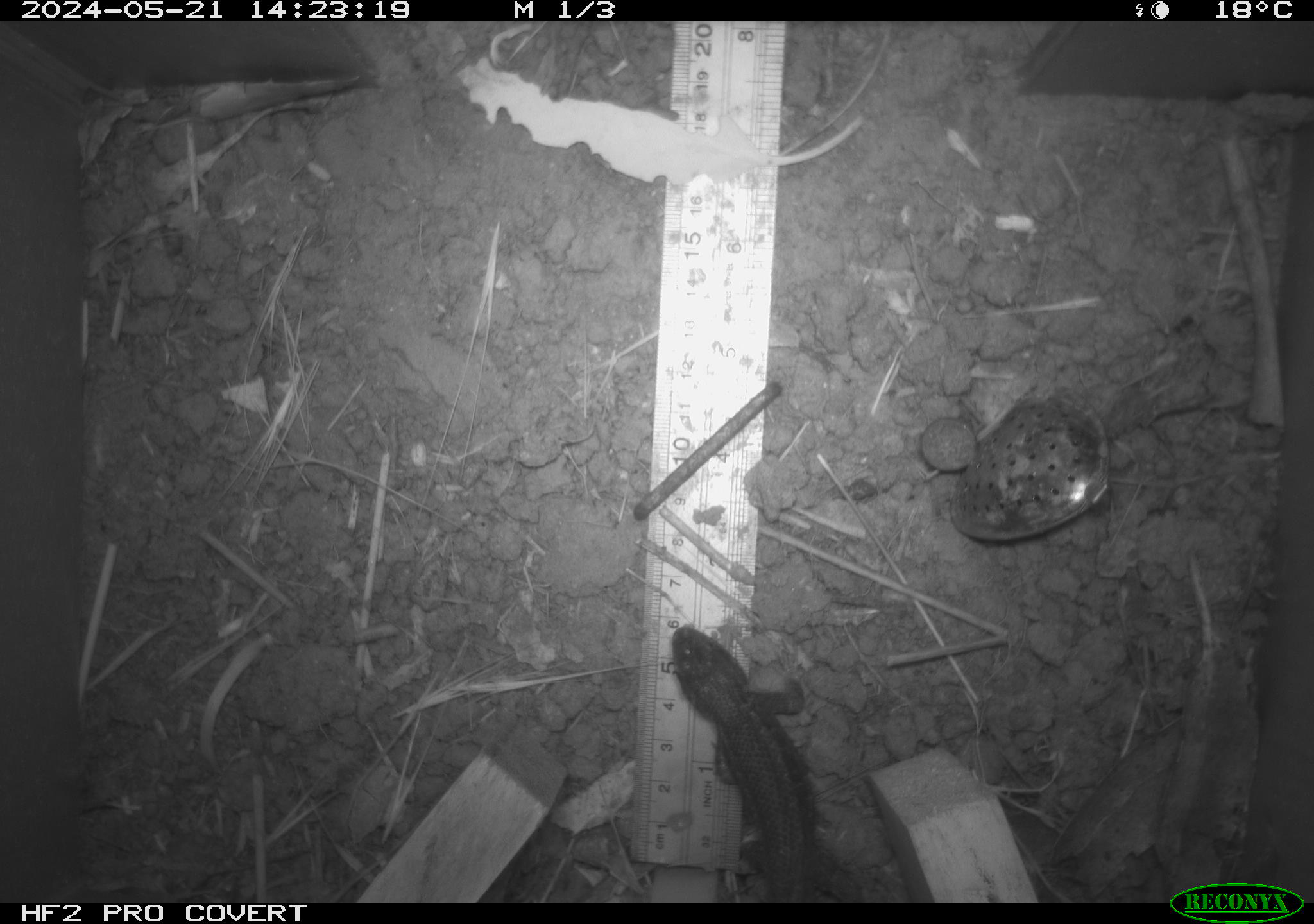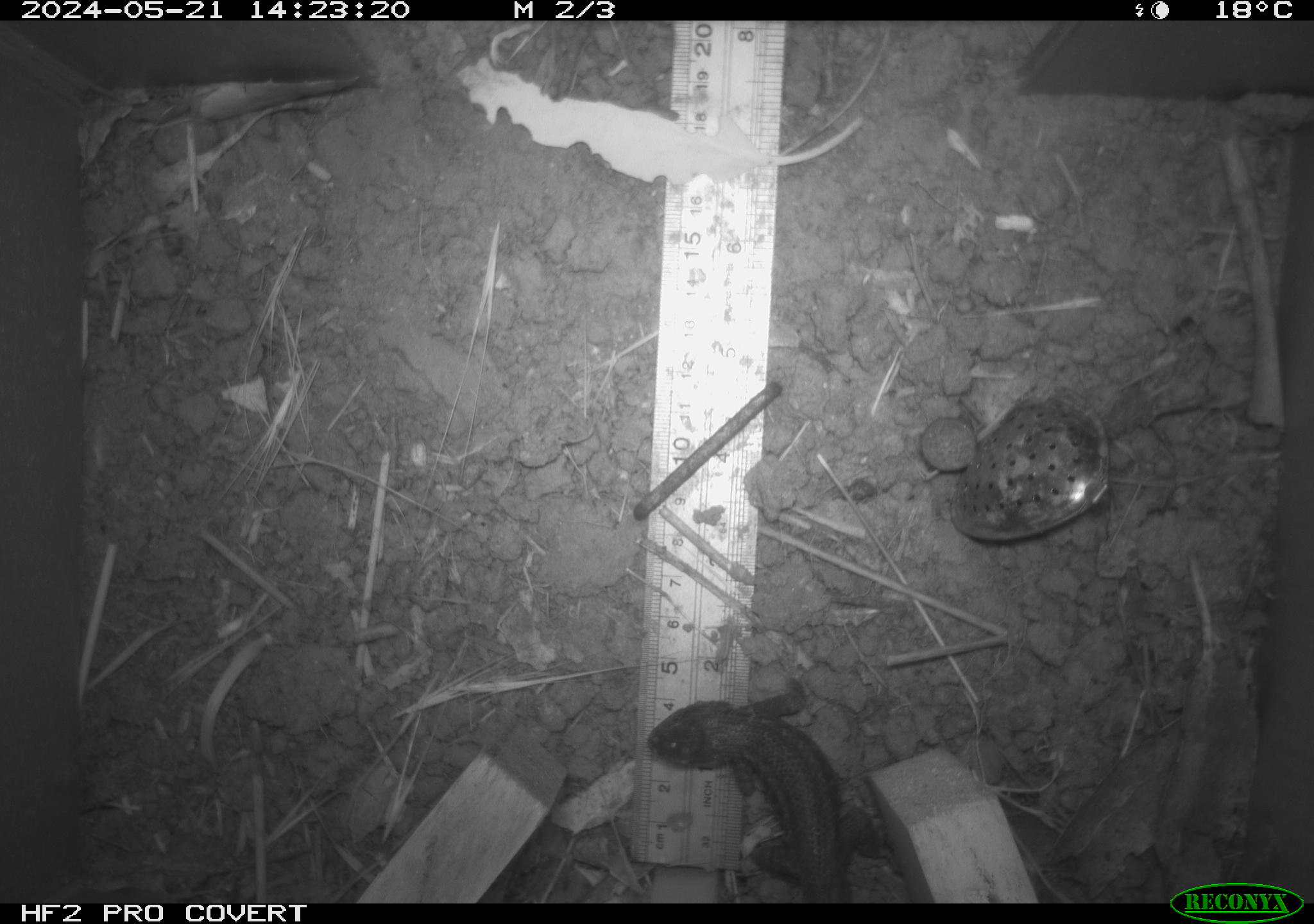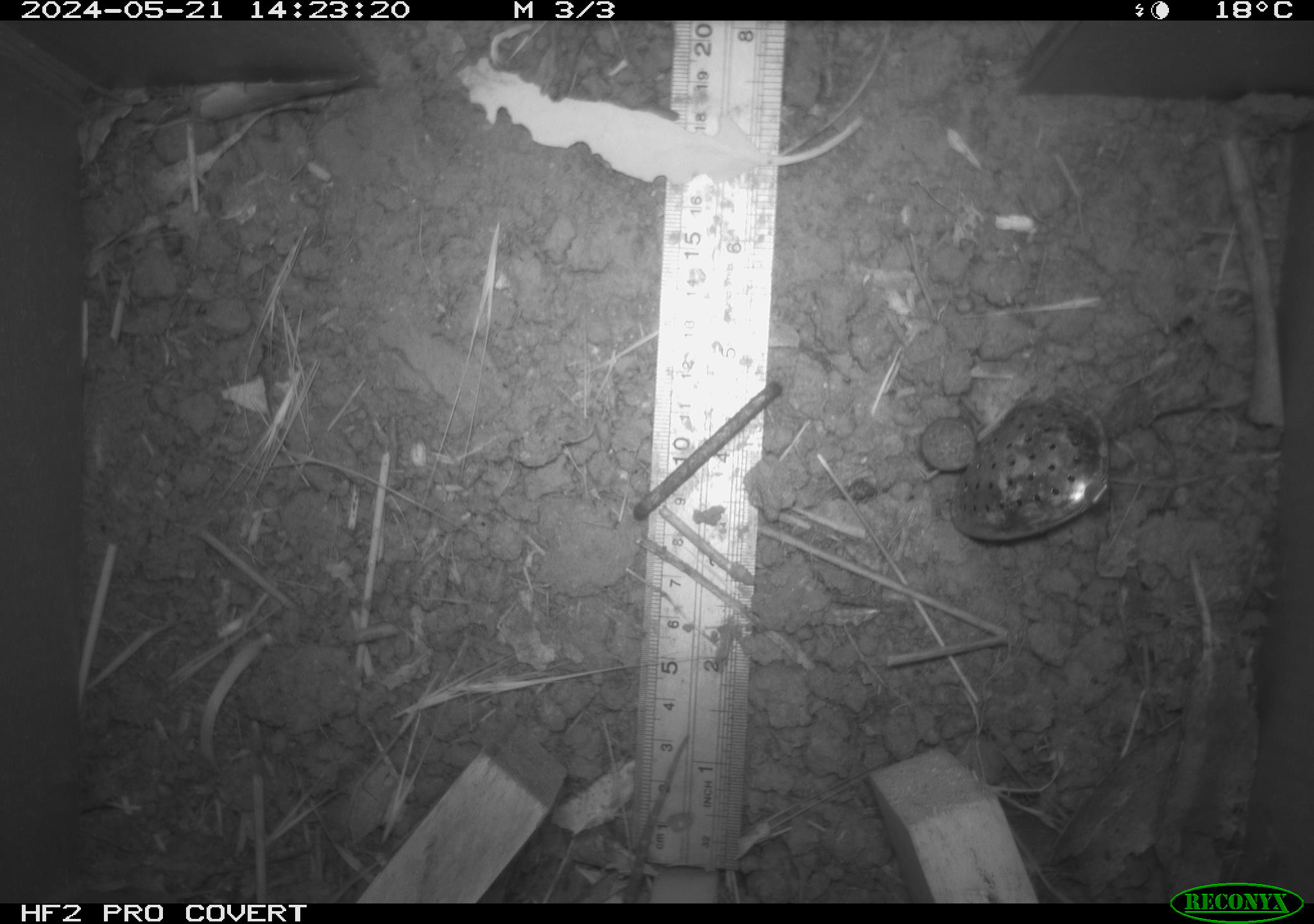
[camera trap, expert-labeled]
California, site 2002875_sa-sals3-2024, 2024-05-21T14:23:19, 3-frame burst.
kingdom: Animalia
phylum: Chordata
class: Reptilia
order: Squamata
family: Phrynosomatidae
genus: Sceloporus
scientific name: Sceloporus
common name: spiny lizards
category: sceloporus species